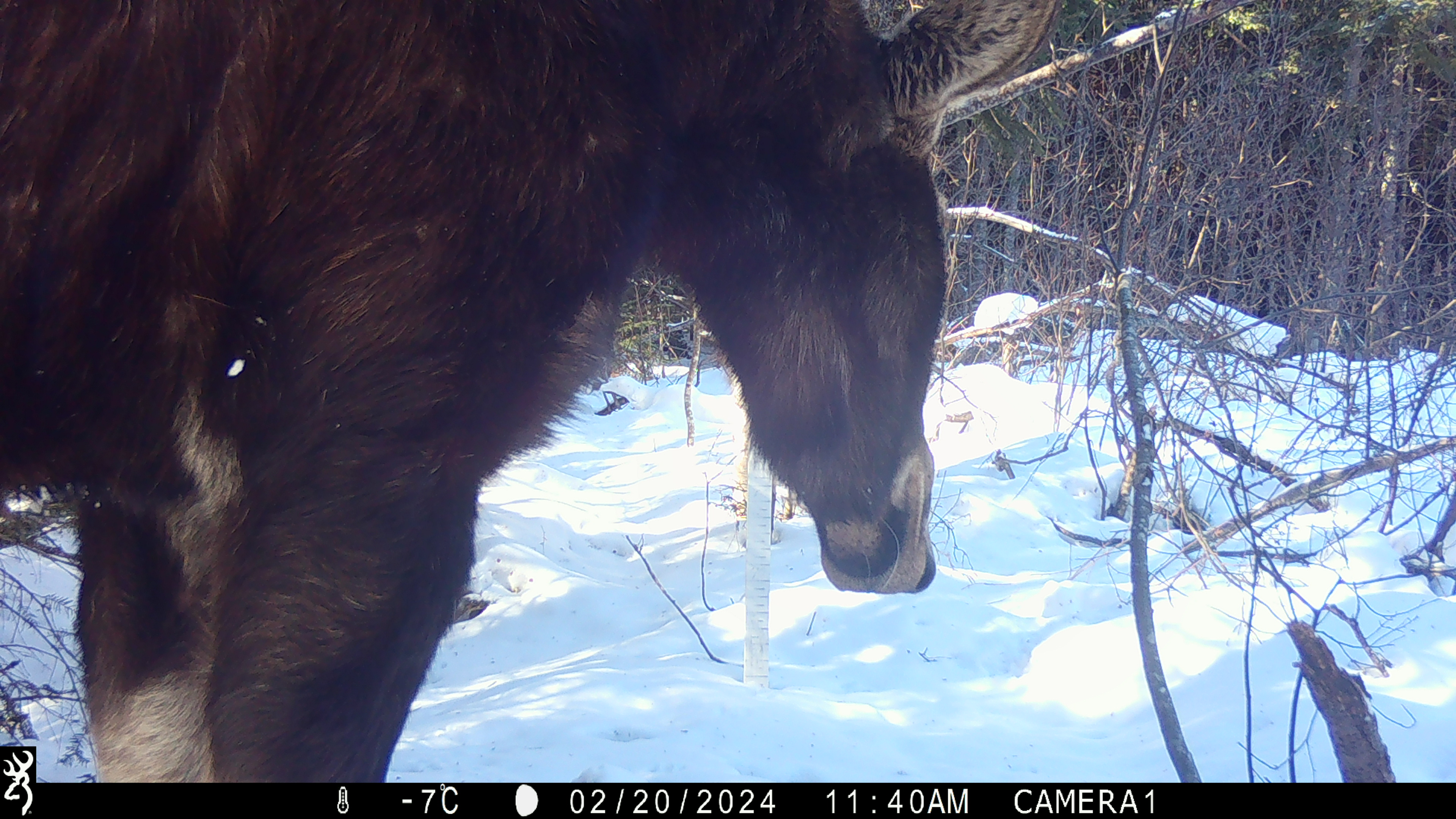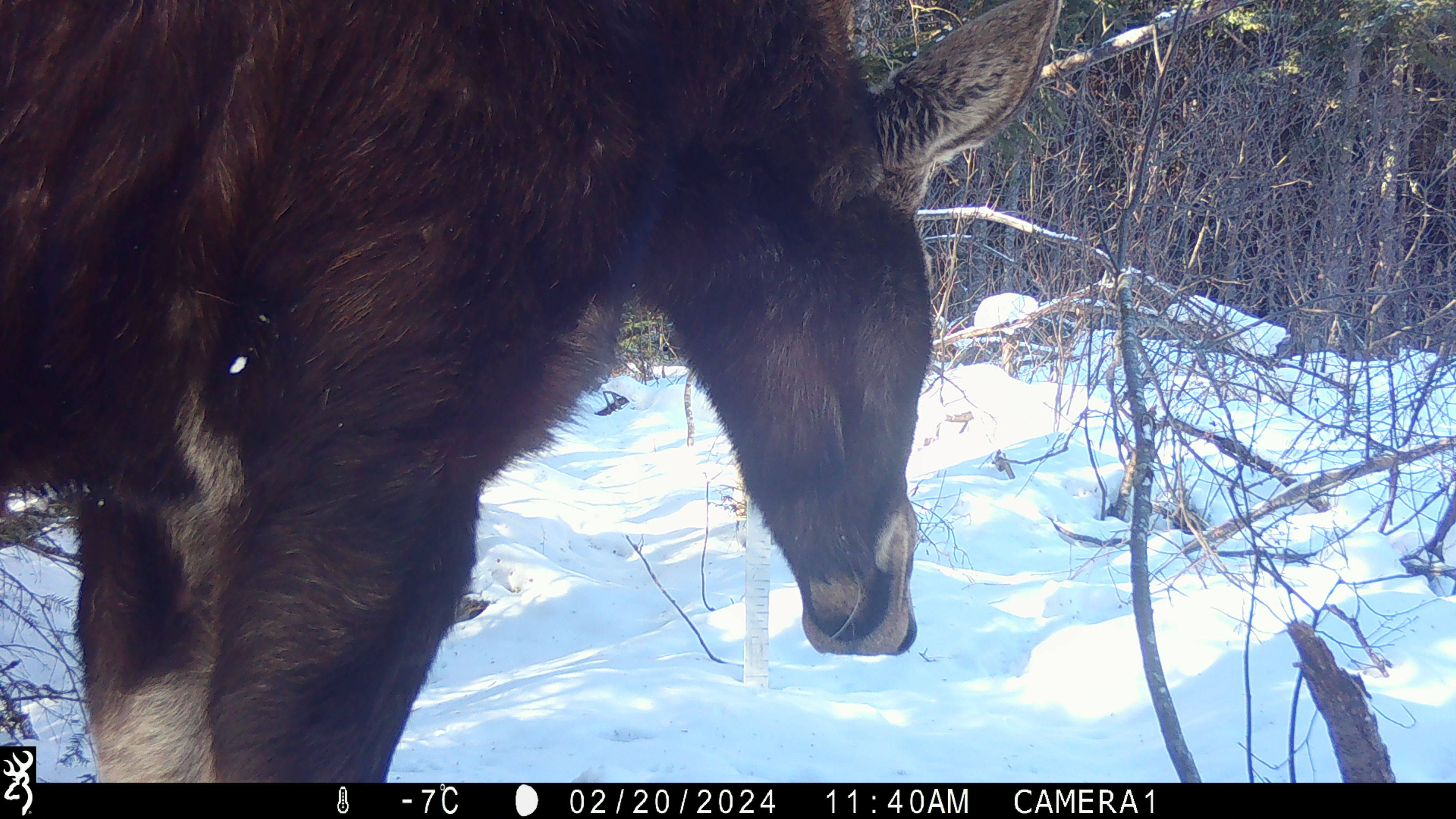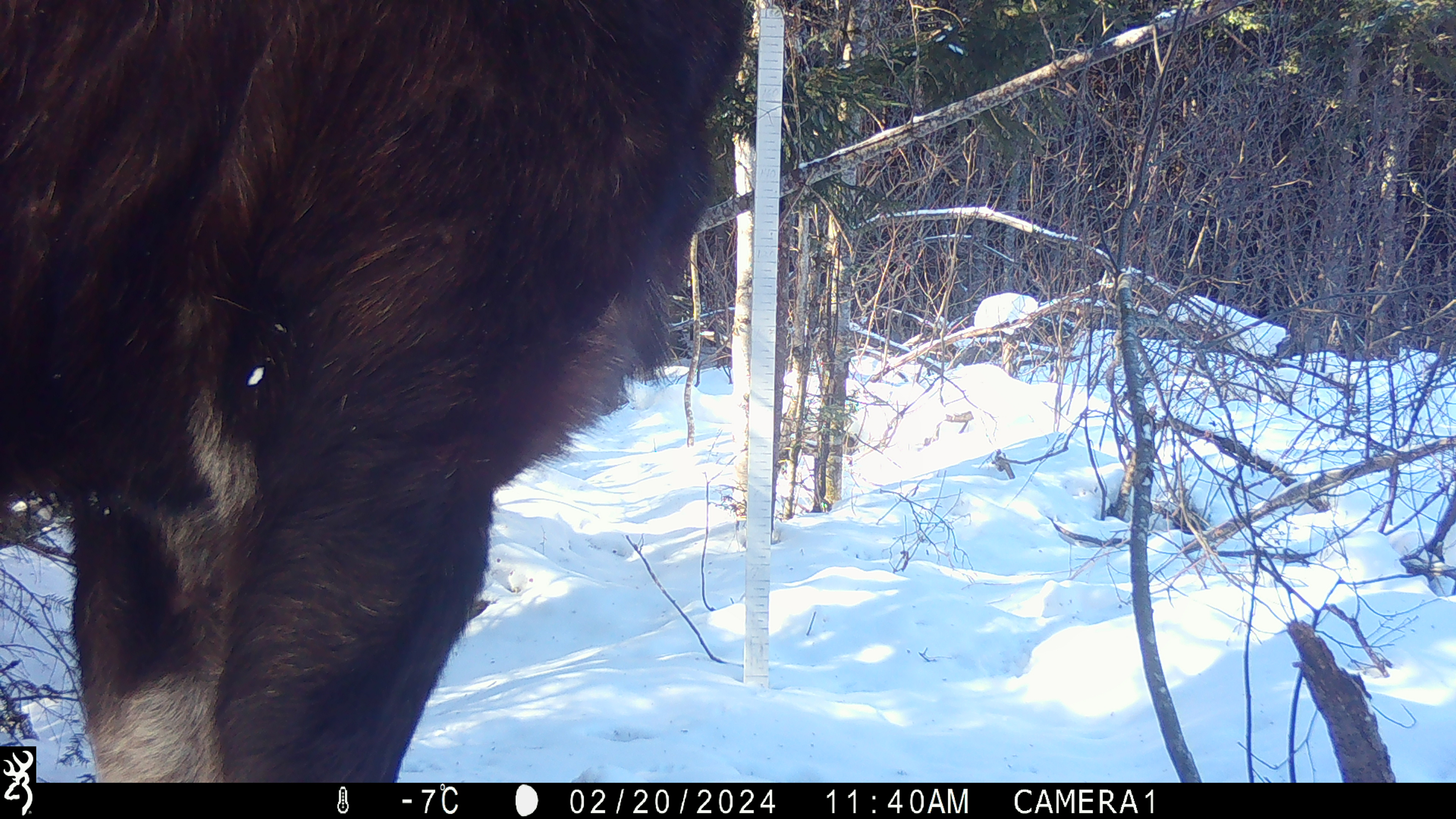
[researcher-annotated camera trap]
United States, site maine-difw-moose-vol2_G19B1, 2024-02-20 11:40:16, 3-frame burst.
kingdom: Animalia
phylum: Chordata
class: Mammalia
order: Artiodactyla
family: Cervidae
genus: Alces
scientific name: Alces alces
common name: moose